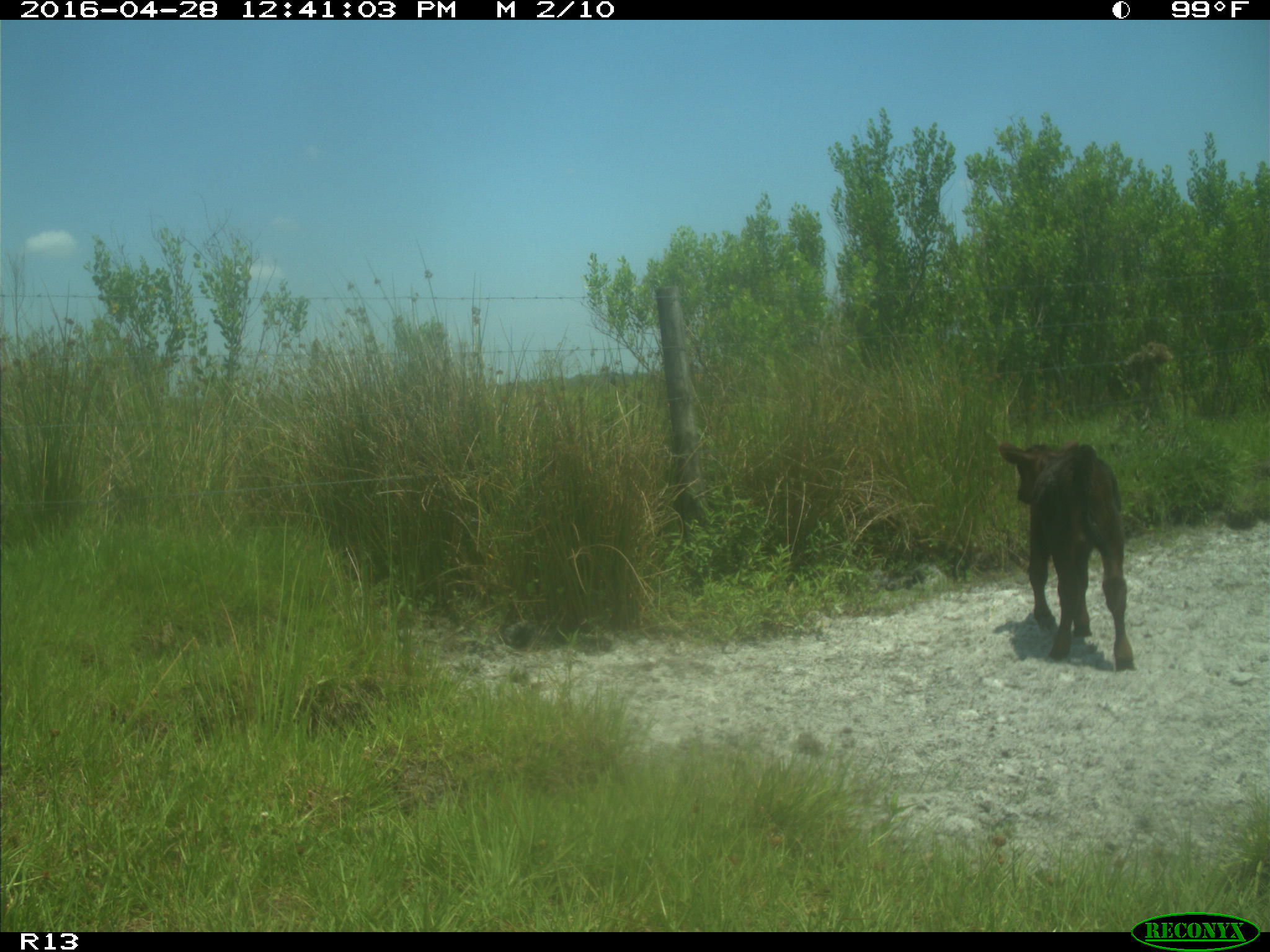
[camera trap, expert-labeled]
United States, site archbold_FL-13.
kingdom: Animalia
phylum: Chordata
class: Mammalia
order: Artiodactyla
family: Bovidae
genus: Bos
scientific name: Bos taurus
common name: domestic cow